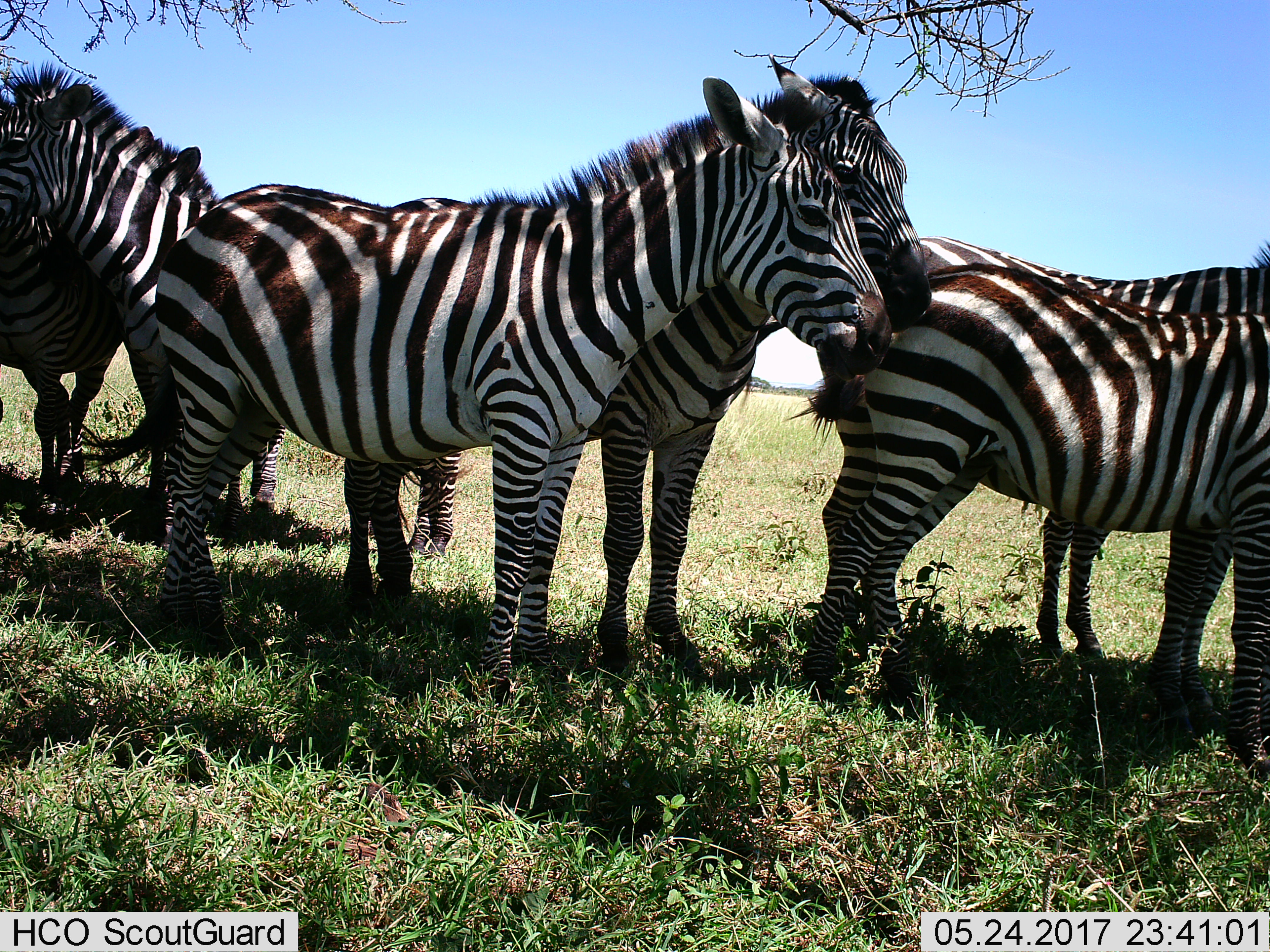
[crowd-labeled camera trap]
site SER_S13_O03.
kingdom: Animalia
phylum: Chordata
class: Mammalia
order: Perissodactyla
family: Equidae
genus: Equus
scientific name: Equus quagga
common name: plains zebra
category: zebraplains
Zebraplains (plains zebra) (Equus quagga), count 7. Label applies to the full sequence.